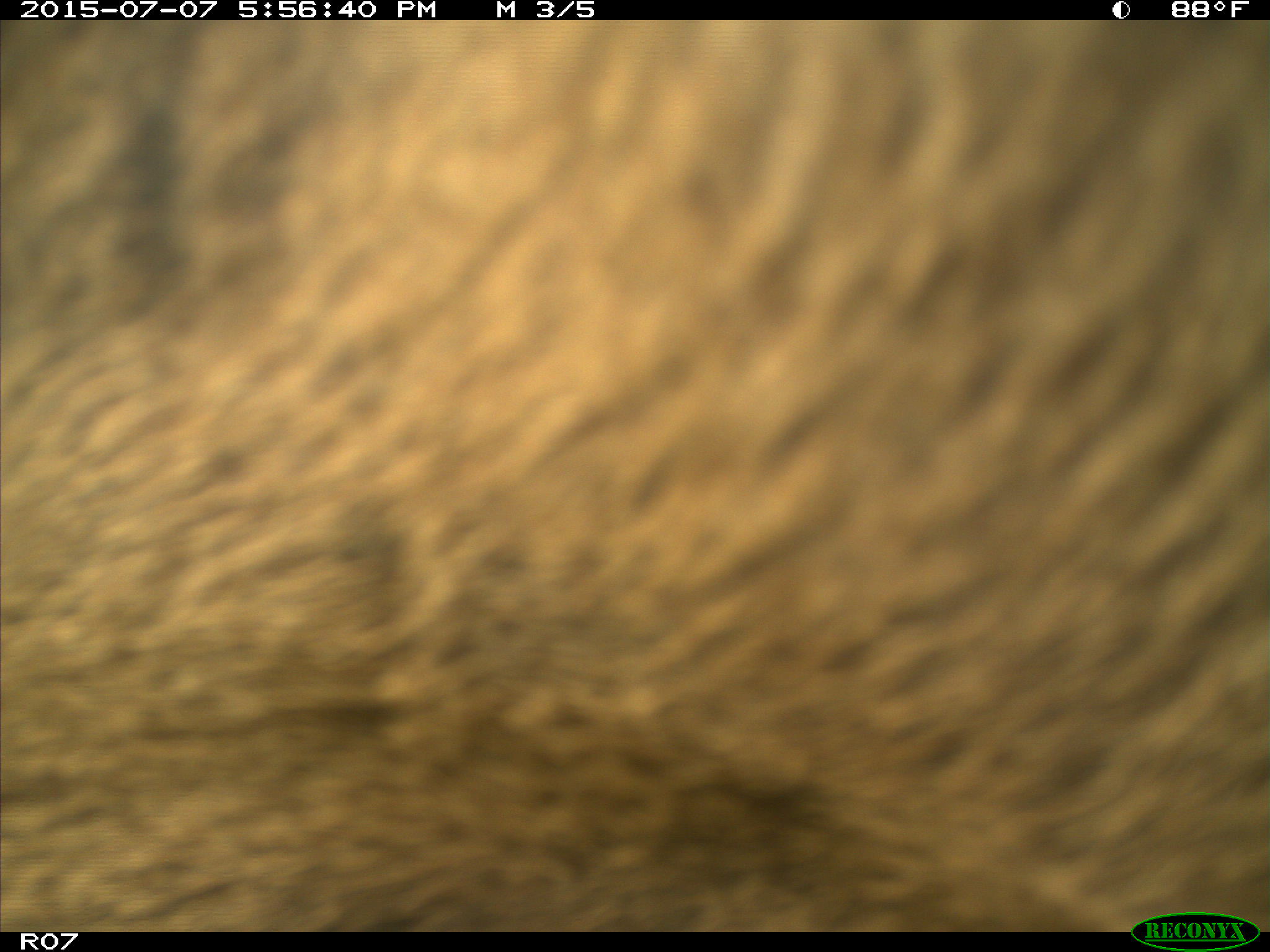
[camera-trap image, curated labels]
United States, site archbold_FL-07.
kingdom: Animalia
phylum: Chordata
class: Mammalia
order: Artiodactyla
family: Bovidae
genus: Bos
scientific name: Bos taurus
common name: domestic cow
Bos taurus (domestic cow).